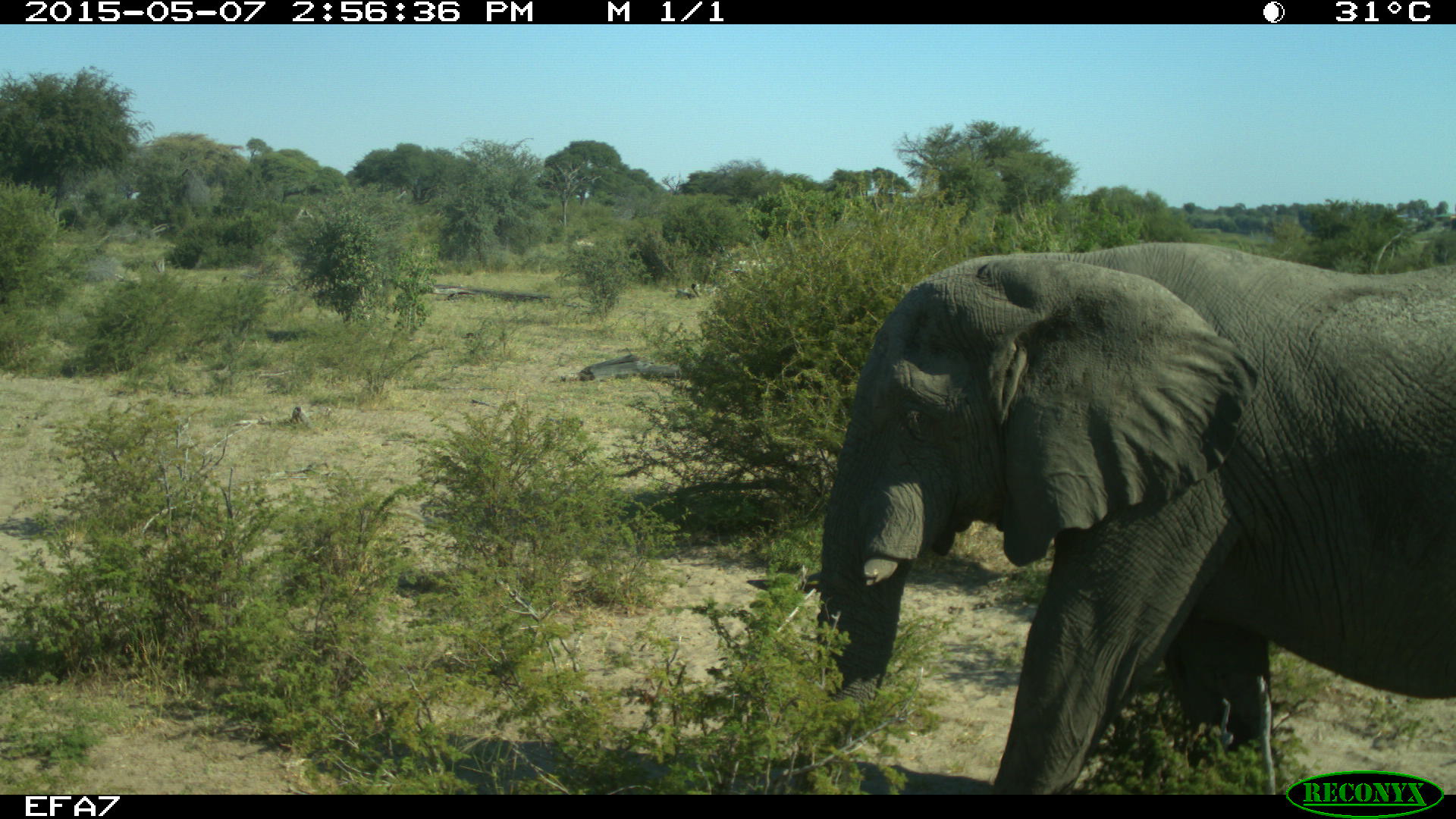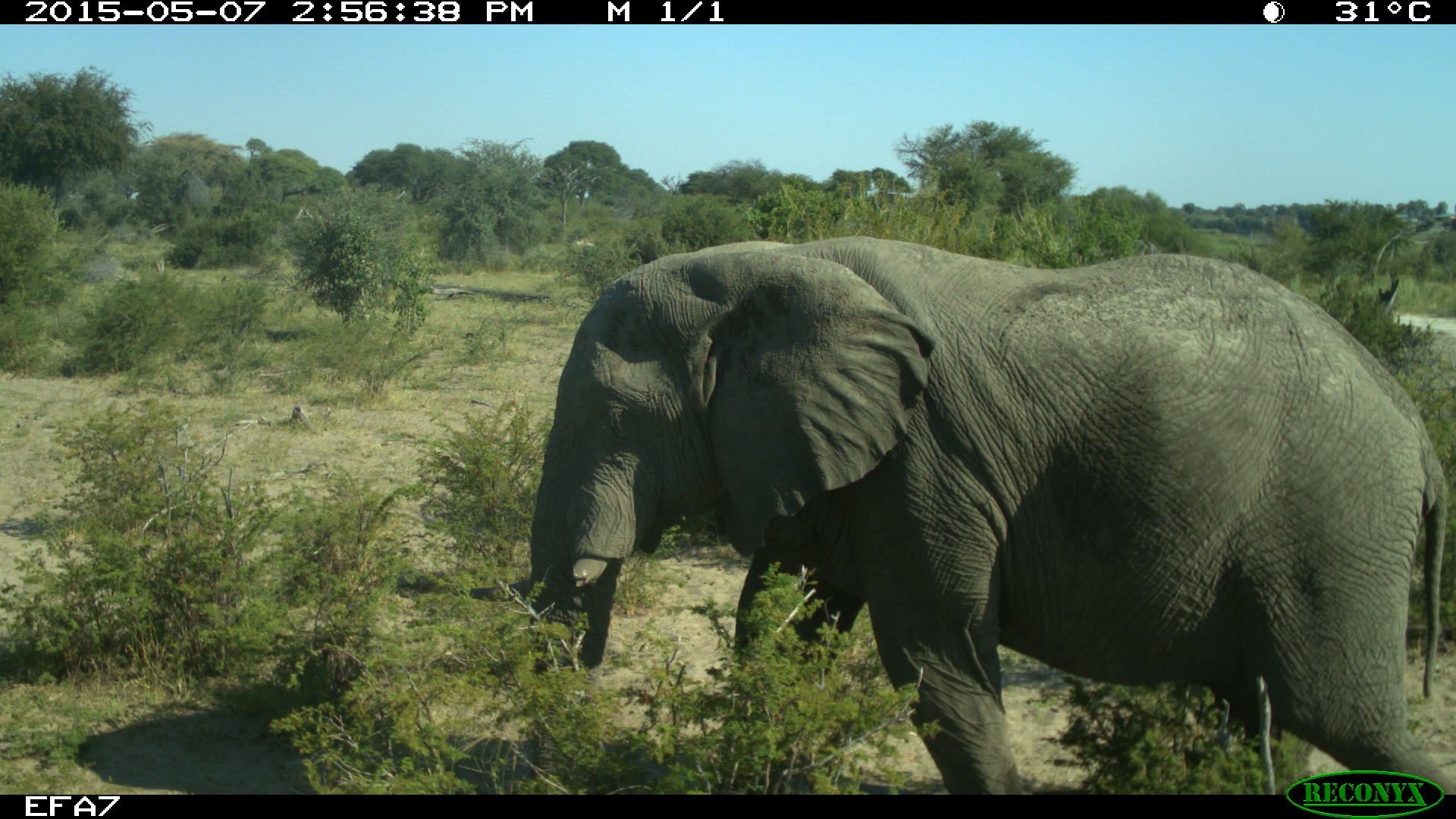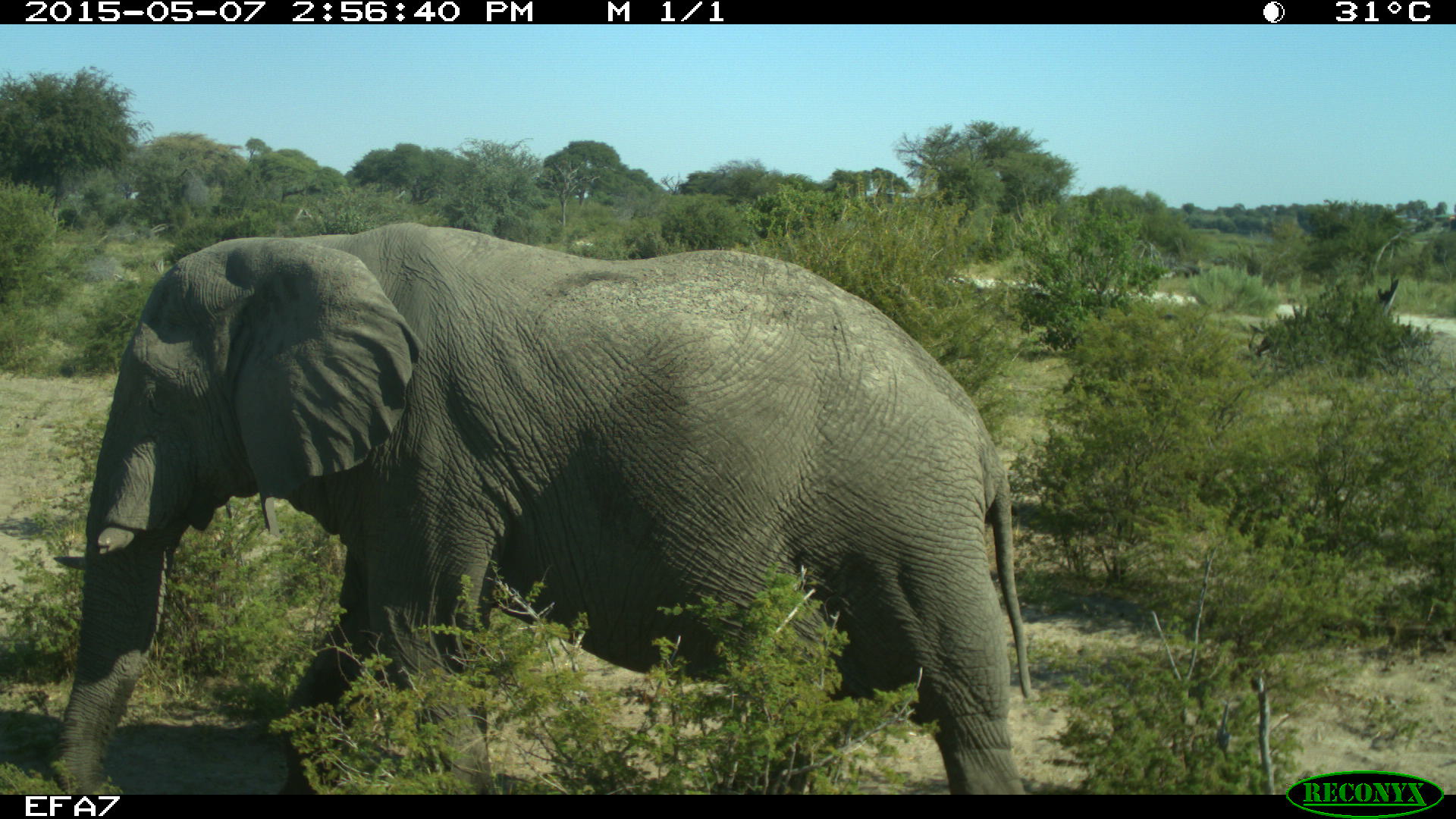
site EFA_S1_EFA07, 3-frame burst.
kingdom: Animalia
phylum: Chordata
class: Mammalia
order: Proboscidea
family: Elephantidae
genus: Loxodonta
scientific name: Loxodonta africana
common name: african bush elephant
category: elephant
Elephant (african bush elephant) (Loxodonta africana), count 1. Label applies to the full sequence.